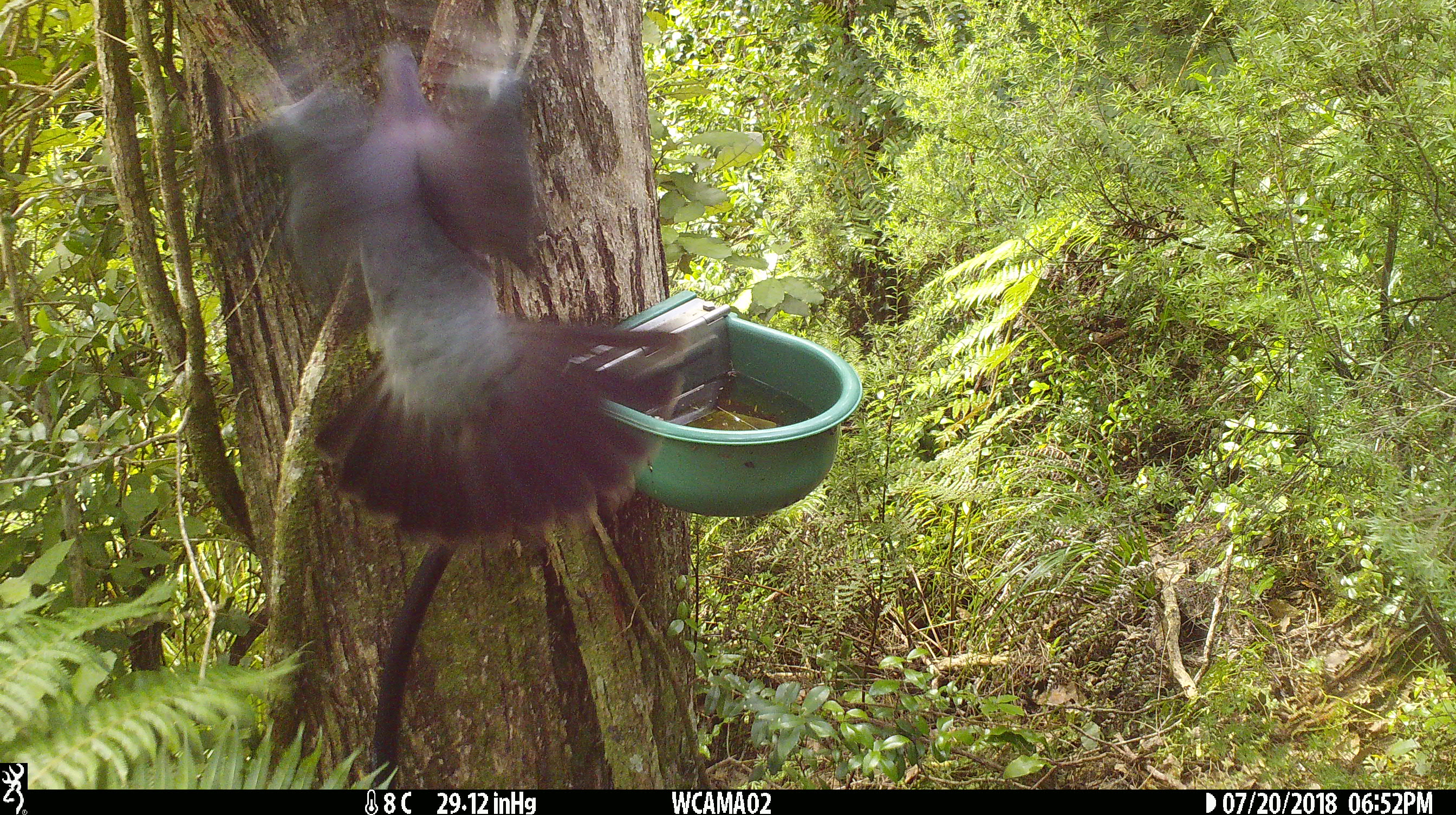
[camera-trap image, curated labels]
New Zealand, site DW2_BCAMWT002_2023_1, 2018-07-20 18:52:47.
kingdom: Animalia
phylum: Chordata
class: Aves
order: Columbiformes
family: Columbidae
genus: Hemiphaga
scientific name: Hemiphaga novaeseelandiae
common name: new zealand pigeon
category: kereru